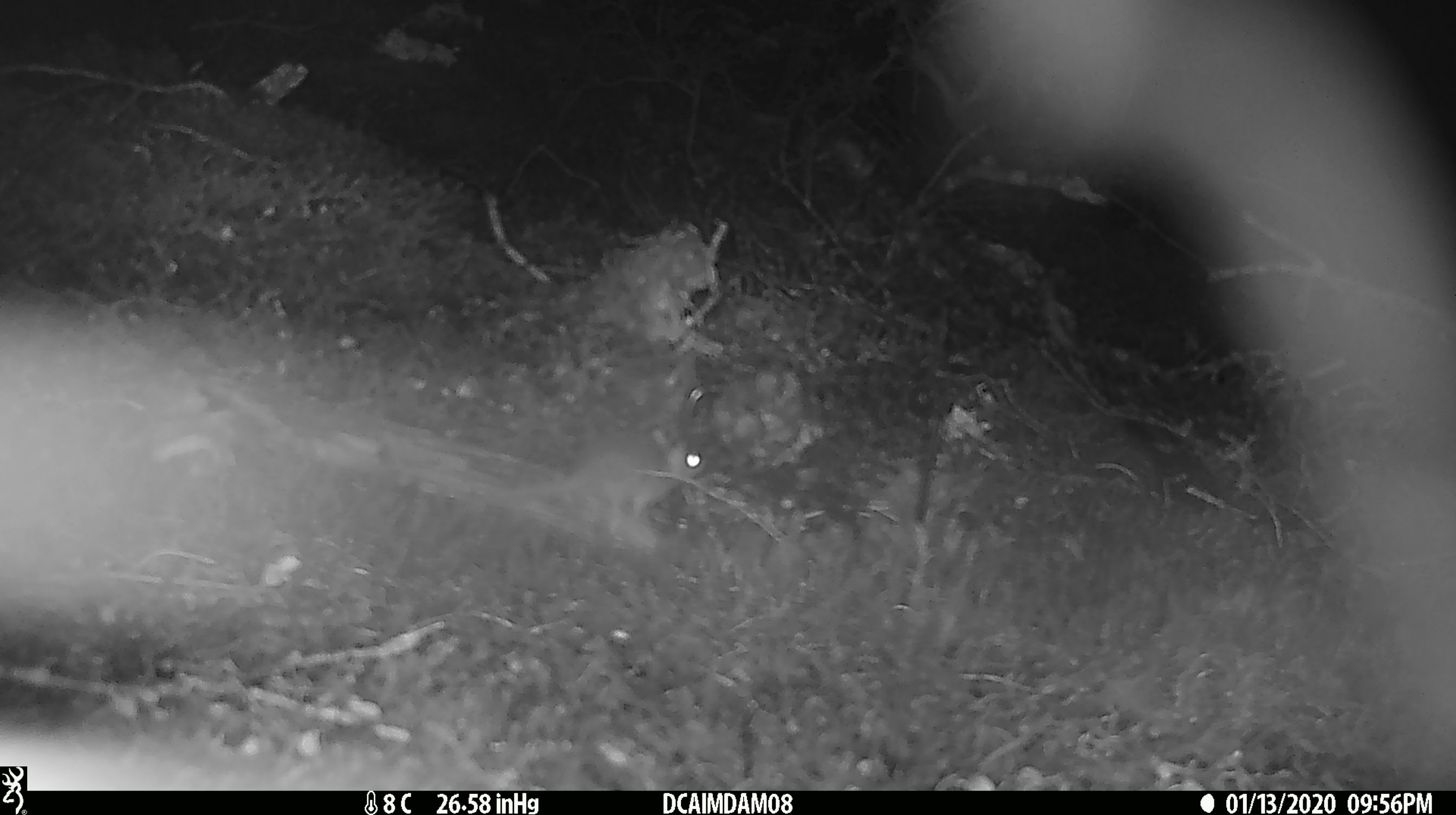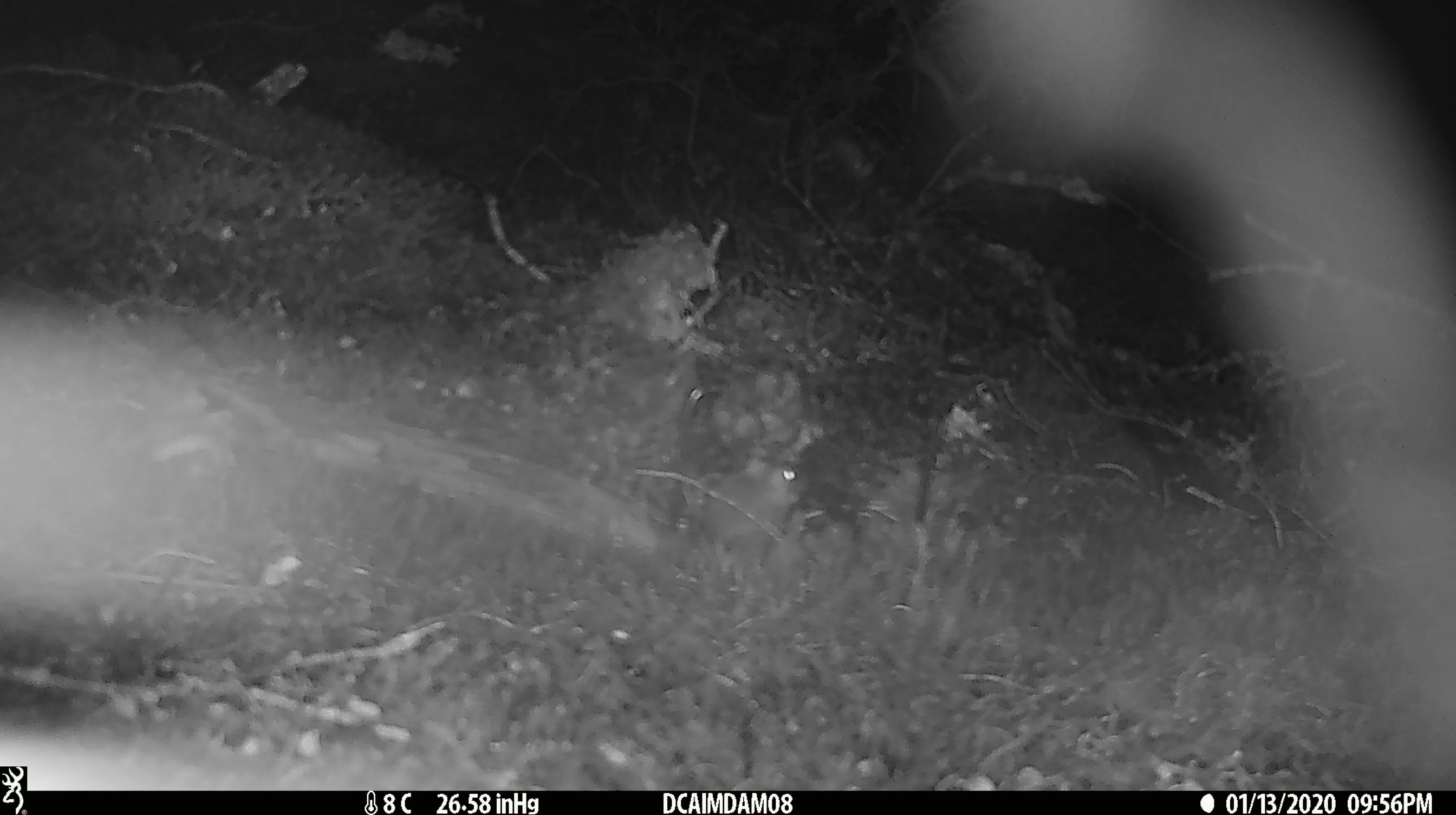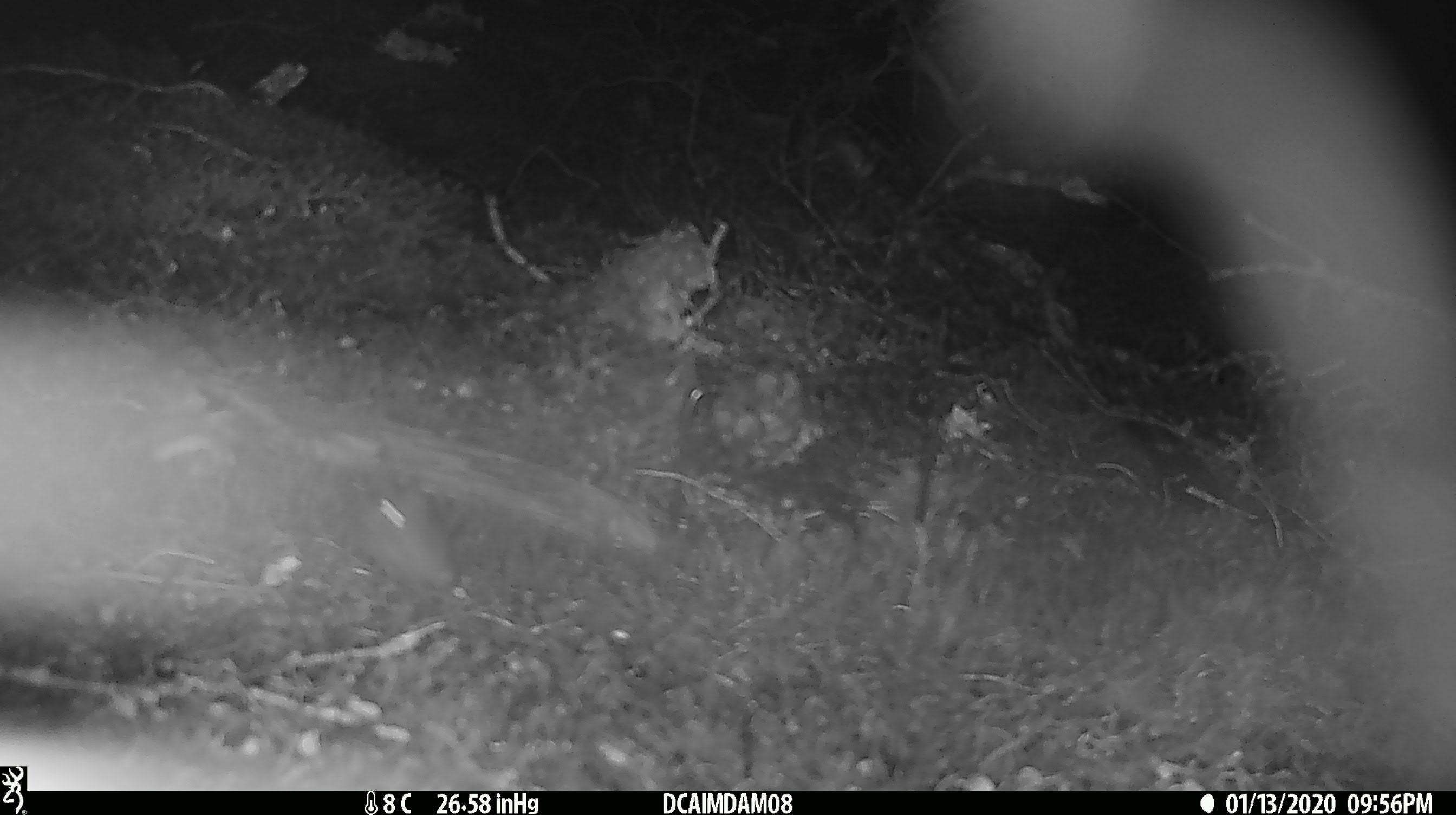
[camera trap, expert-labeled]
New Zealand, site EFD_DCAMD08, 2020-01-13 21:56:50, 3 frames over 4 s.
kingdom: Animalia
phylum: Chordata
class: Mammalia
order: Rodentia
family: Muridae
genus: Mus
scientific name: Mus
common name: mouse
Mouse (Mus).